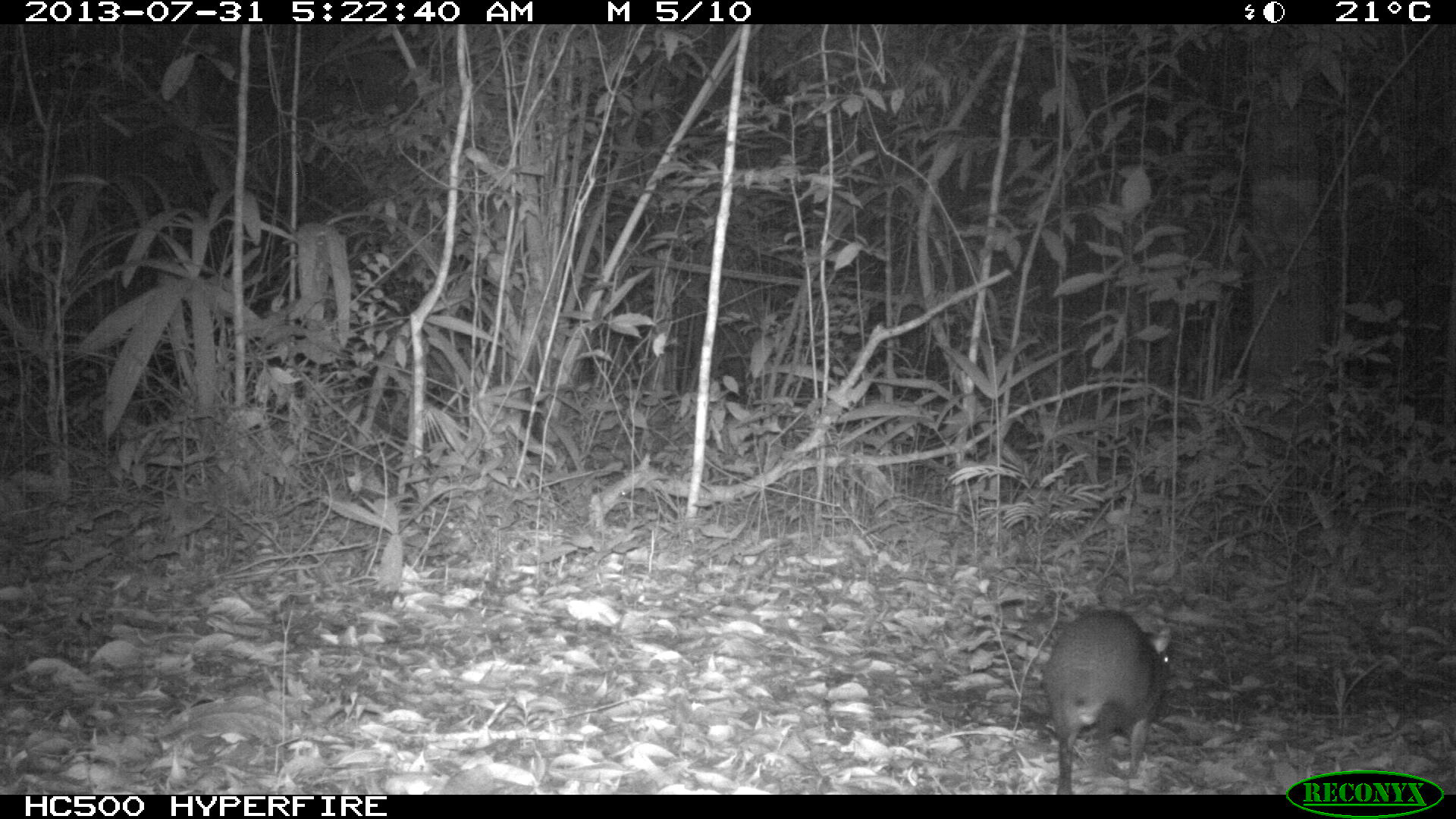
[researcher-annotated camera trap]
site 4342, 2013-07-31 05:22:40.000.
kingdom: Animalia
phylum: Chordata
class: Mammalia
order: Rodentia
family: Dasyproctidae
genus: Dasyprocta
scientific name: Dasyprocta punctata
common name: central american agouti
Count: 1.